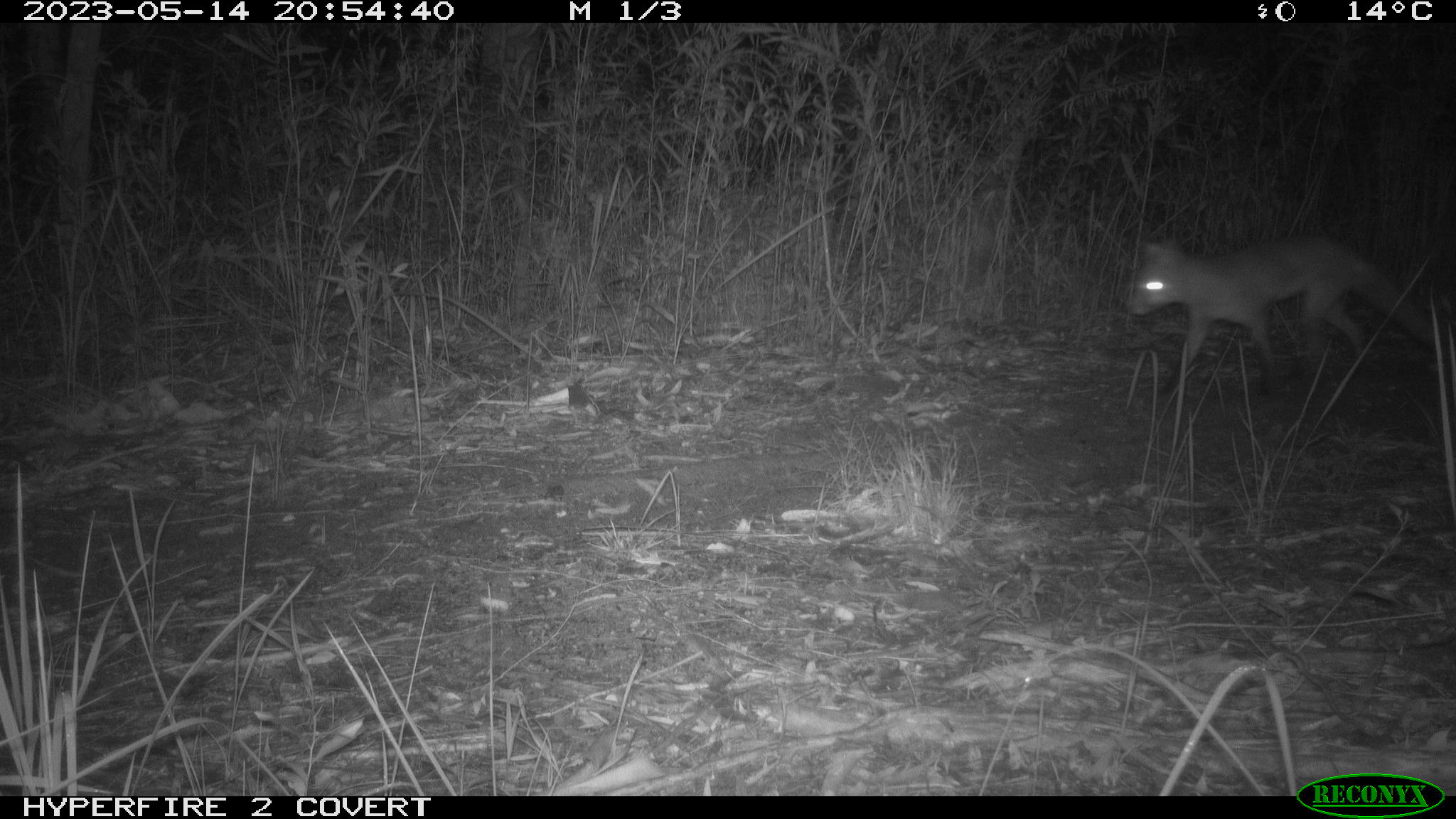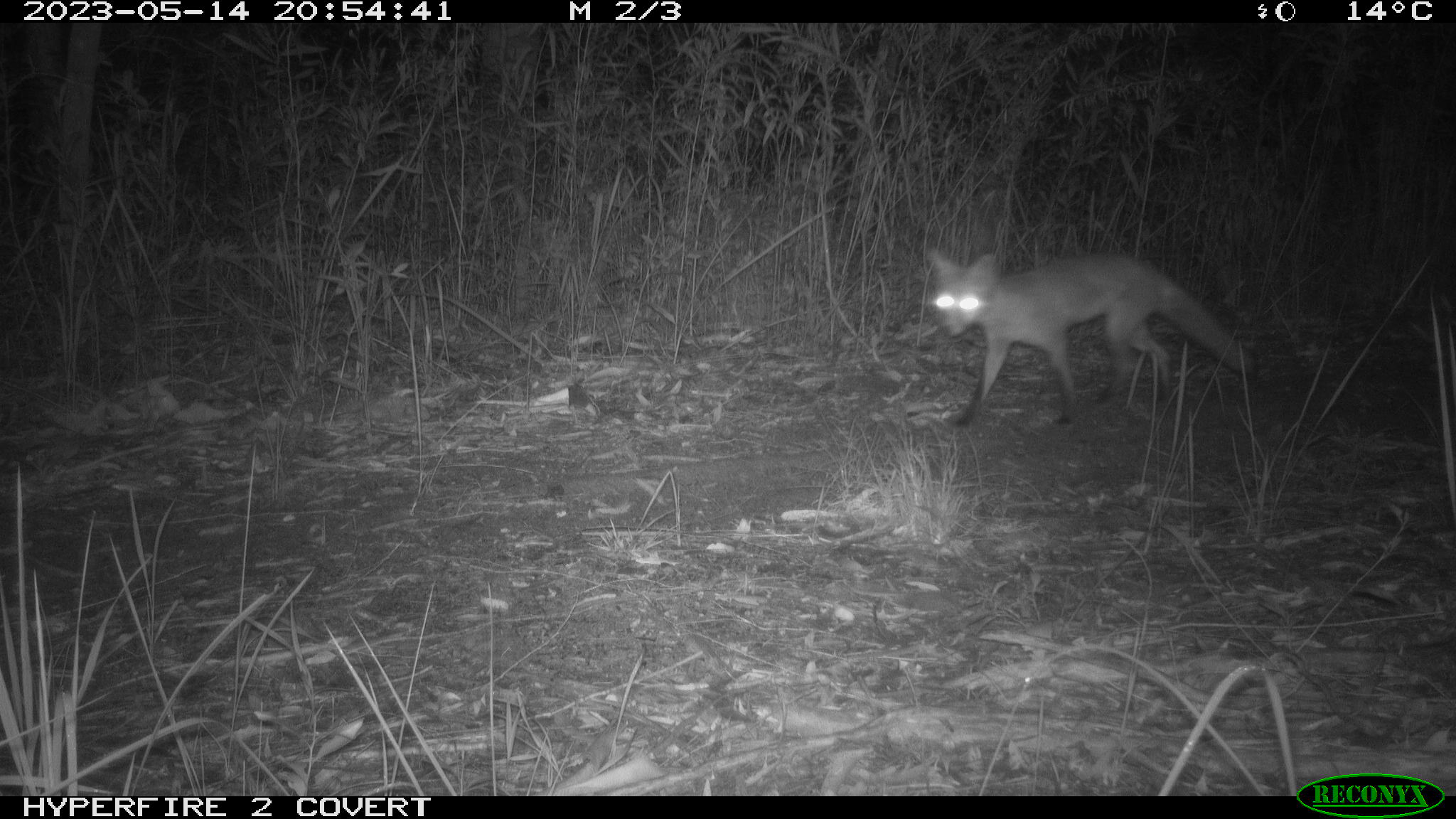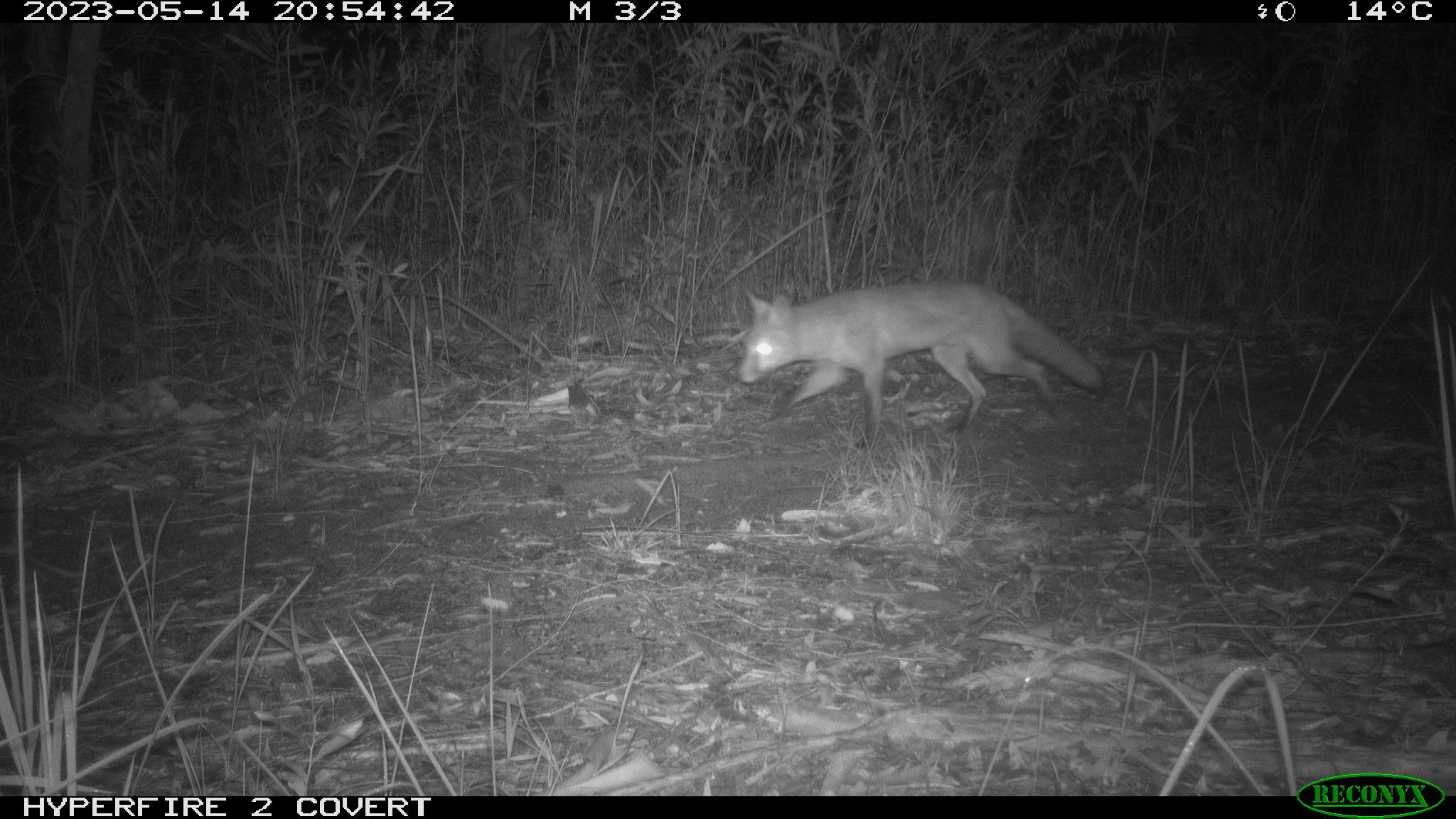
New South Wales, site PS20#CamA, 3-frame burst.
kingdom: Animalia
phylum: Chordata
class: Mammalia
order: Carnivora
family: Canidae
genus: Vulpes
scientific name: Vulpes vulpes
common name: red fox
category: fox